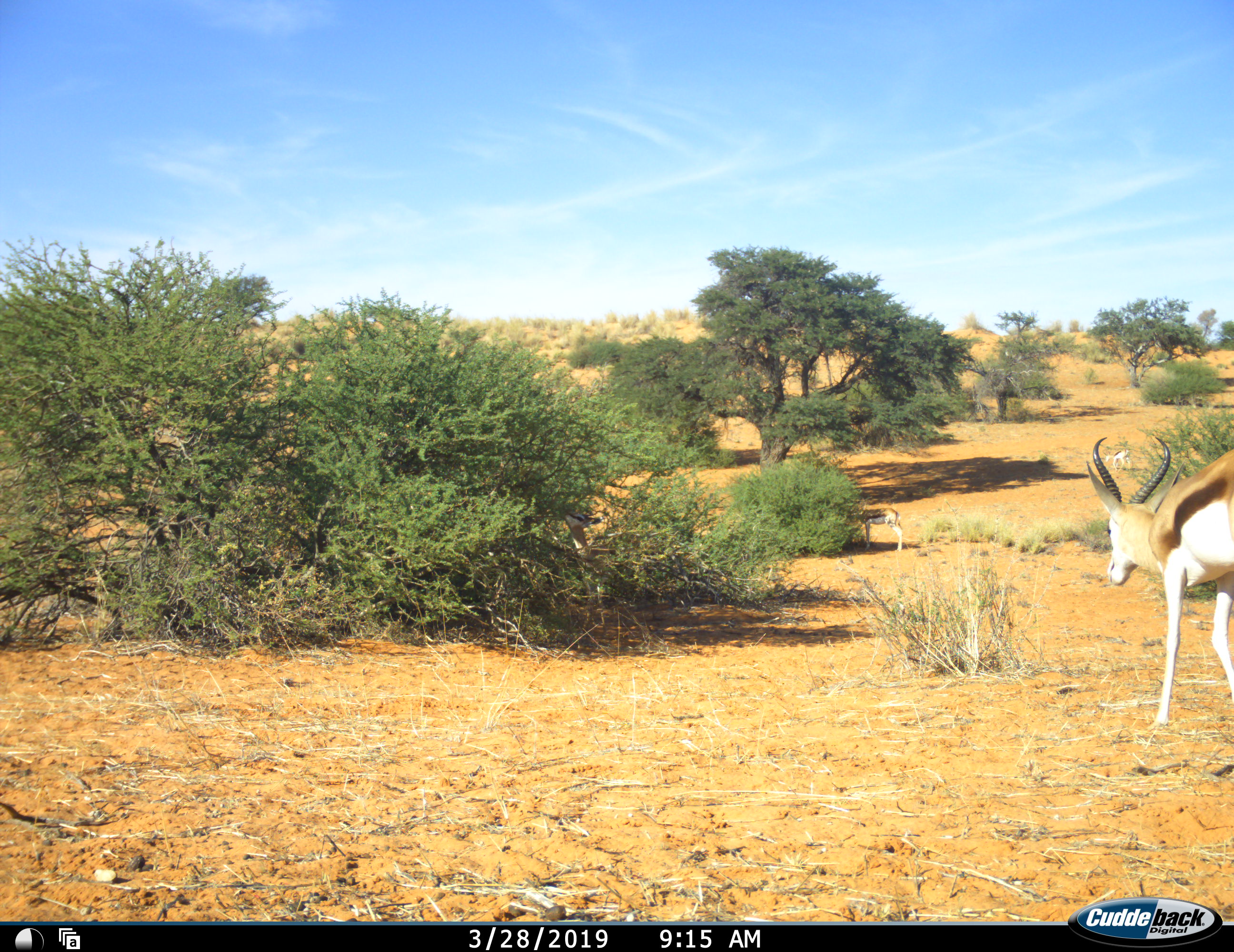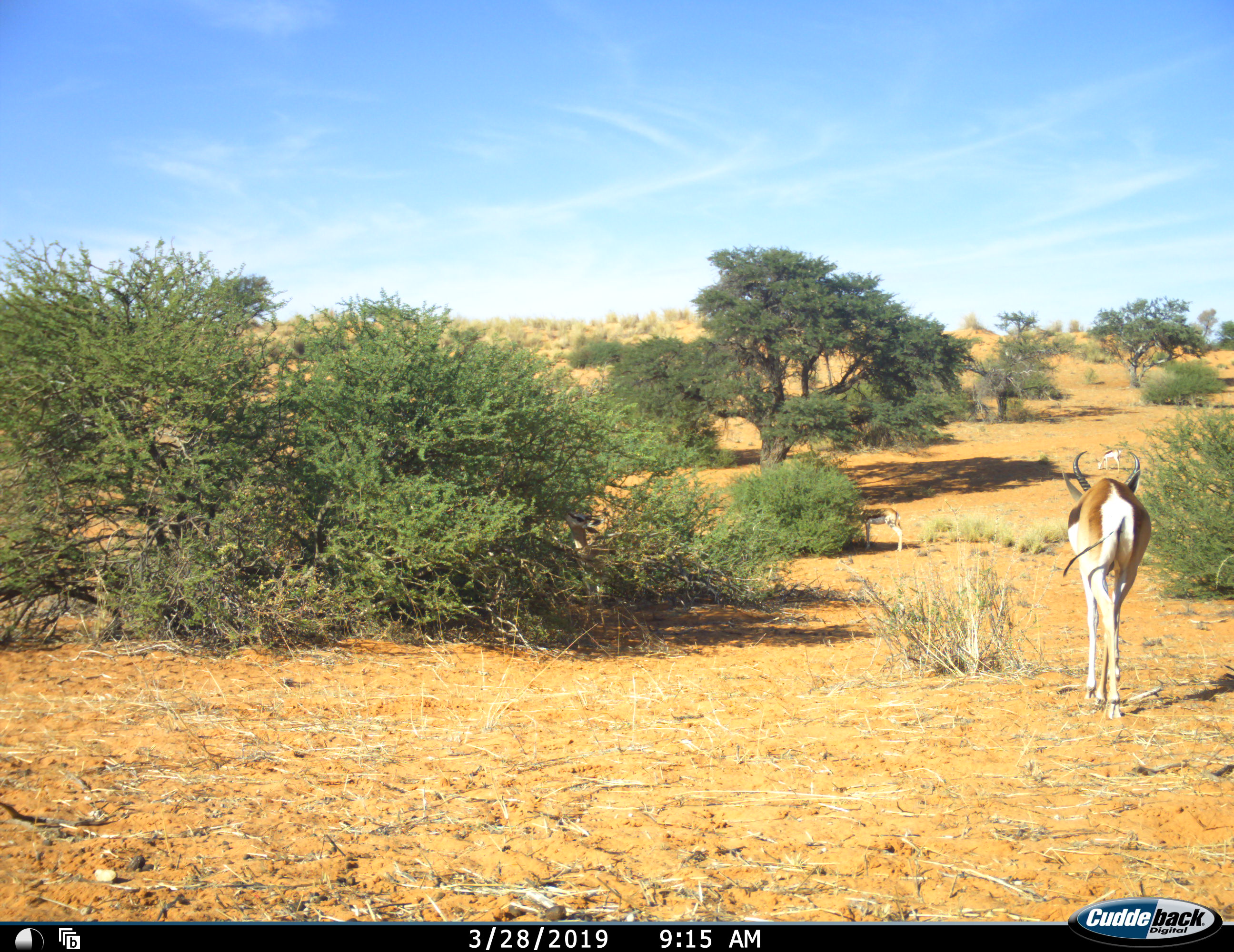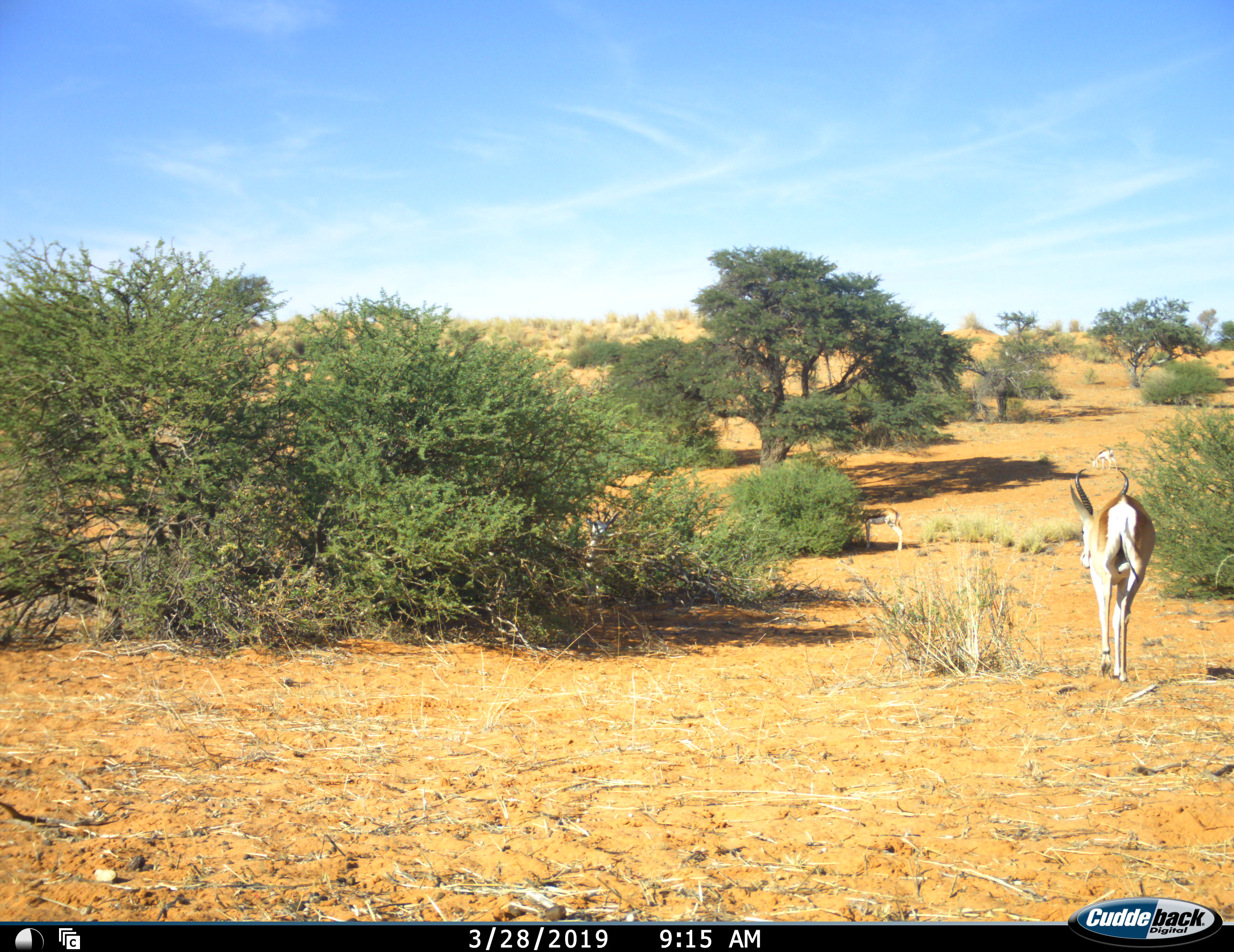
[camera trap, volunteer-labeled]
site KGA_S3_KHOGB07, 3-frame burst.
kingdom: Animalia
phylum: Chordata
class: Mammalia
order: Artiodactyla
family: Bovidae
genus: Antidorcas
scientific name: Antidorcas marsupialis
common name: springbok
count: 3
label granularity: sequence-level